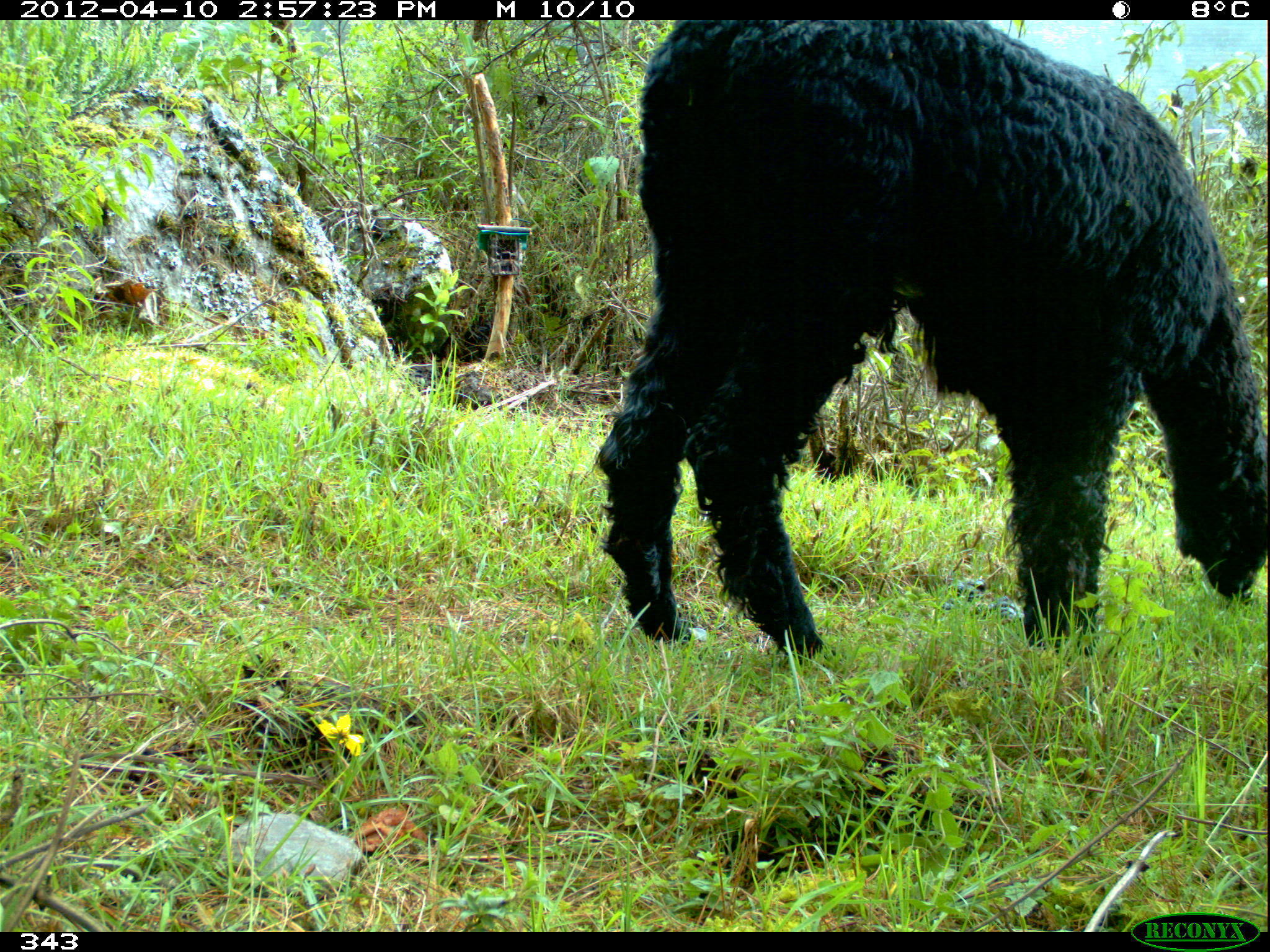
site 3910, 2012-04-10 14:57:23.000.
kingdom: Animalia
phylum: Chordata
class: Mammalia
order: Artiodactyla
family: Camelidae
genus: Vicugna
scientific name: Vicugna pacos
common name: alpaca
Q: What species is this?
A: Vicugna pacos (alpaca).